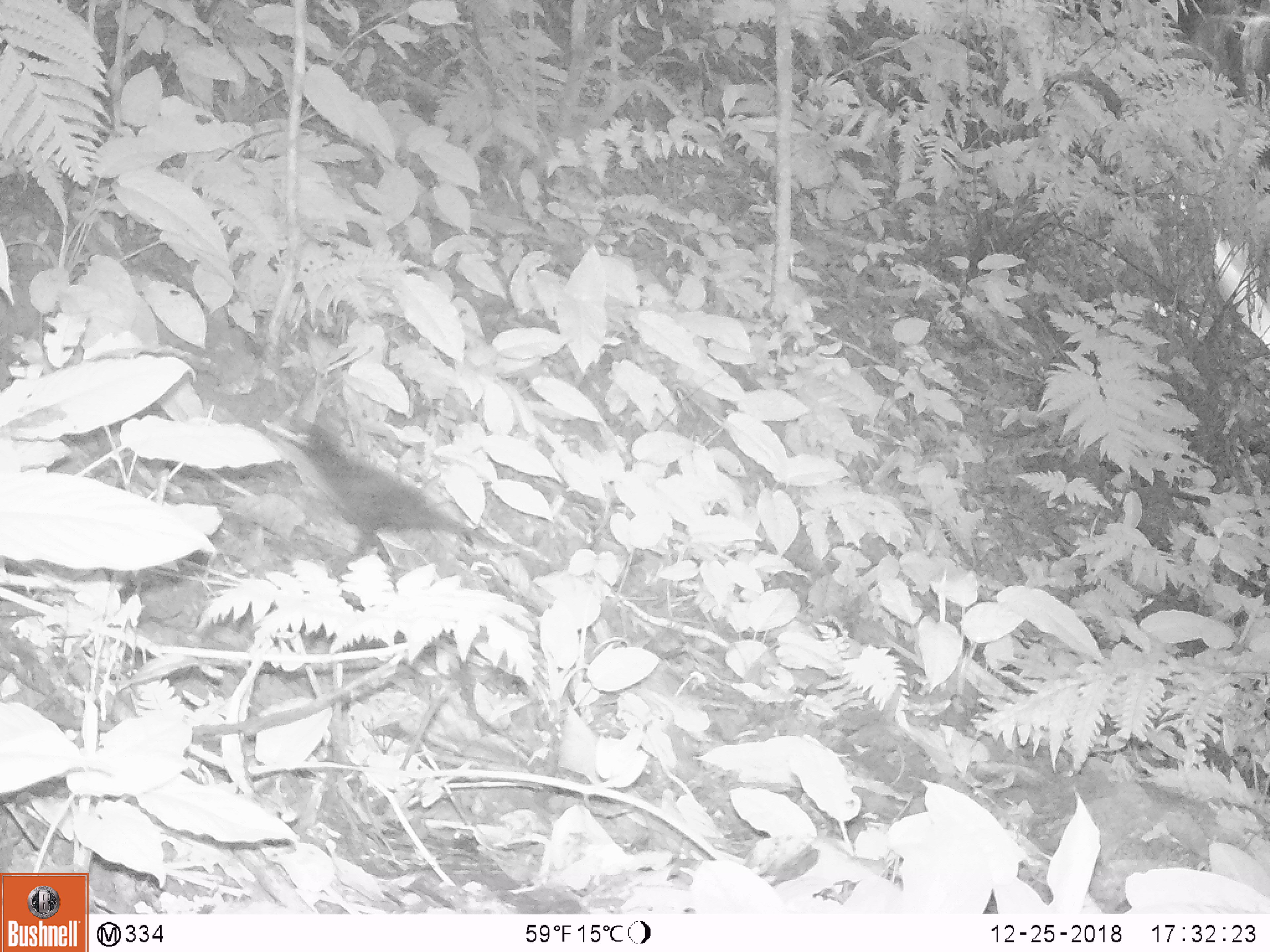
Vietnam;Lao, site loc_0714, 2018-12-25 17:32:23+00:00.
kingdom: Animalia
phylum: Chordata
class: Aves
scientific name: Aves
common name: bird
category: unidentified bird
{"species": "unidentified bird (bird) (Aves)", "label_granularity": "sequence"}